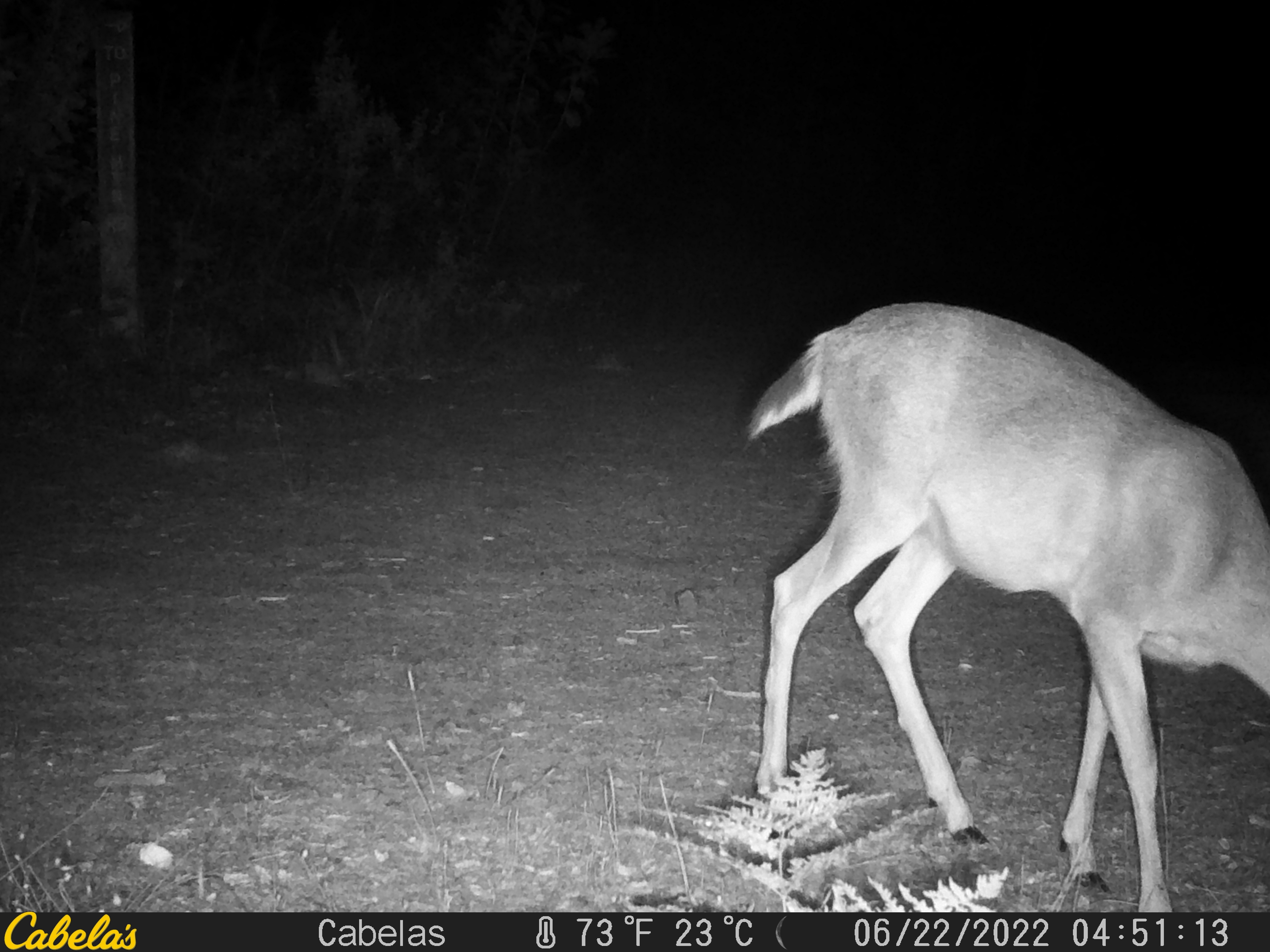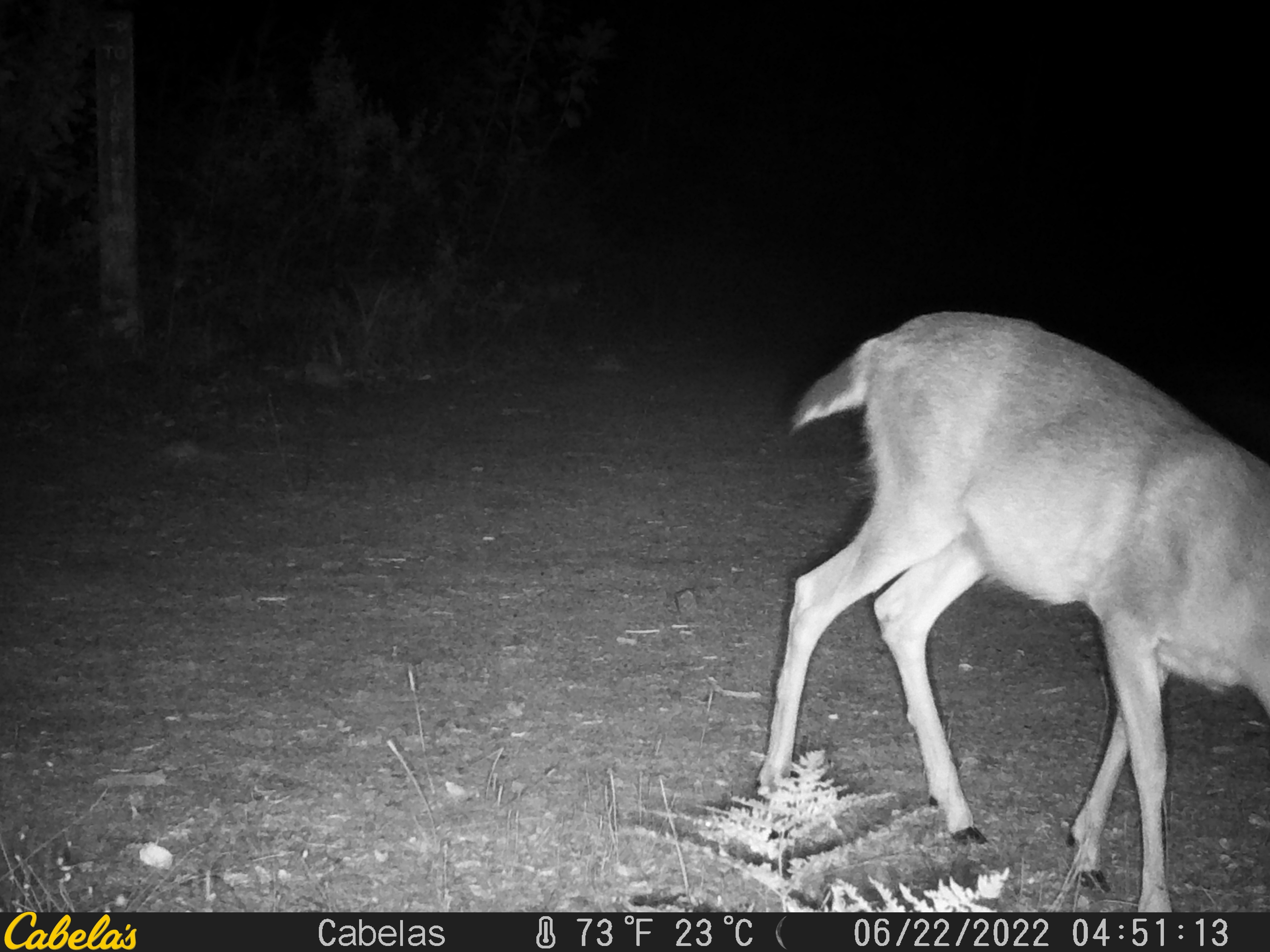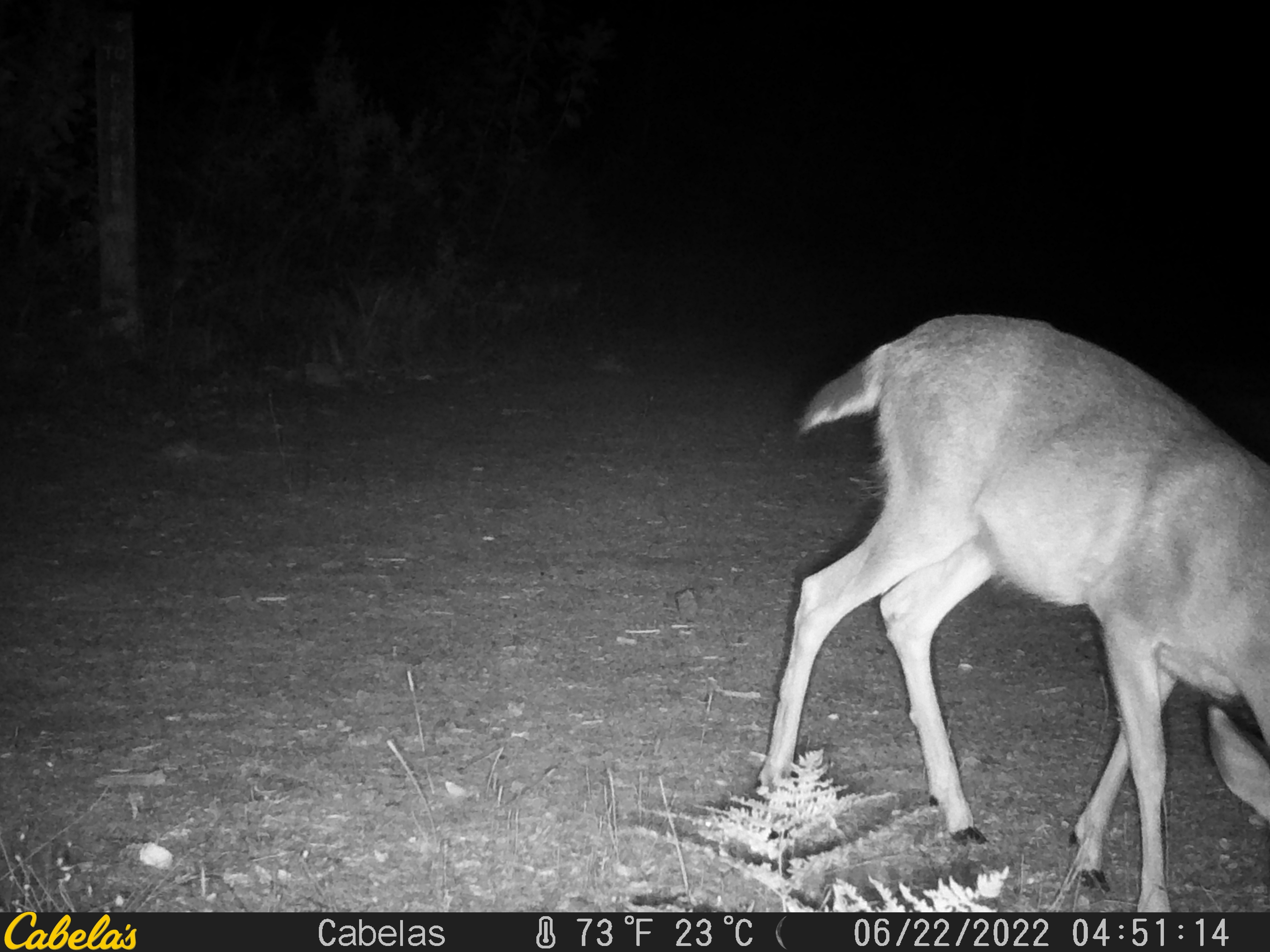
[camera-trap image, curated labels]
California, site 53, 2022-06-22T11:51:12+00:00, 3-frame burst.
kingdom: Animalia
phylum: Chordata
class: Mammalia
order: Artiodactyla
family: Cervidae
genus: Odocoileus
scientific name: Odocoileus hemionus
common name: mule deer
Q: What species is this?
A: Mule deer (Odocoileus hemionus).